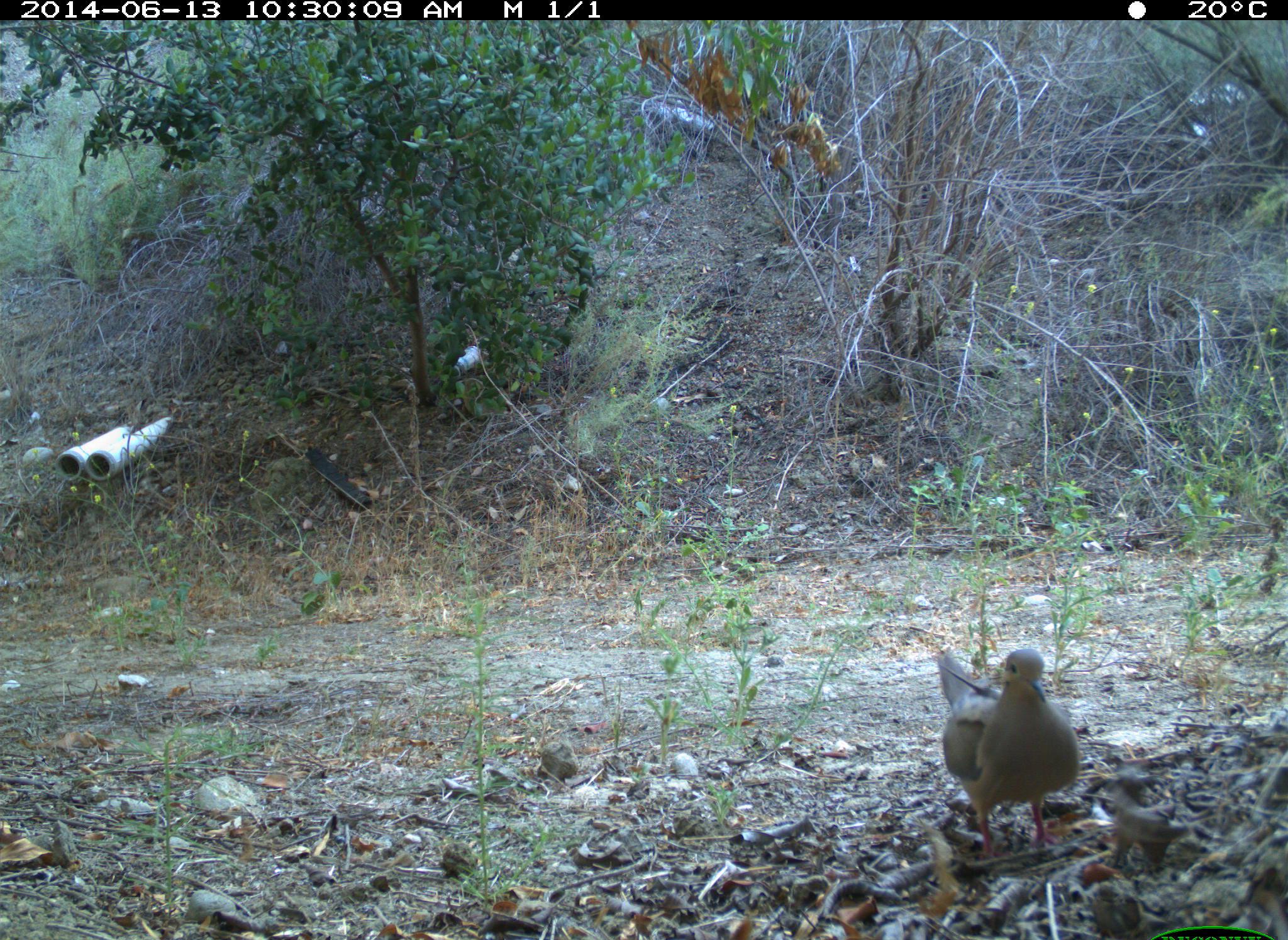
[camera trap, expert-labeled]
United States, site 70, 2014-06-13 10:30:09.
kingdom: Animalia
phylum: Chordata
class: Aves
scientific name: Aves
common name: bird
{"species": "bird (Aves)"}